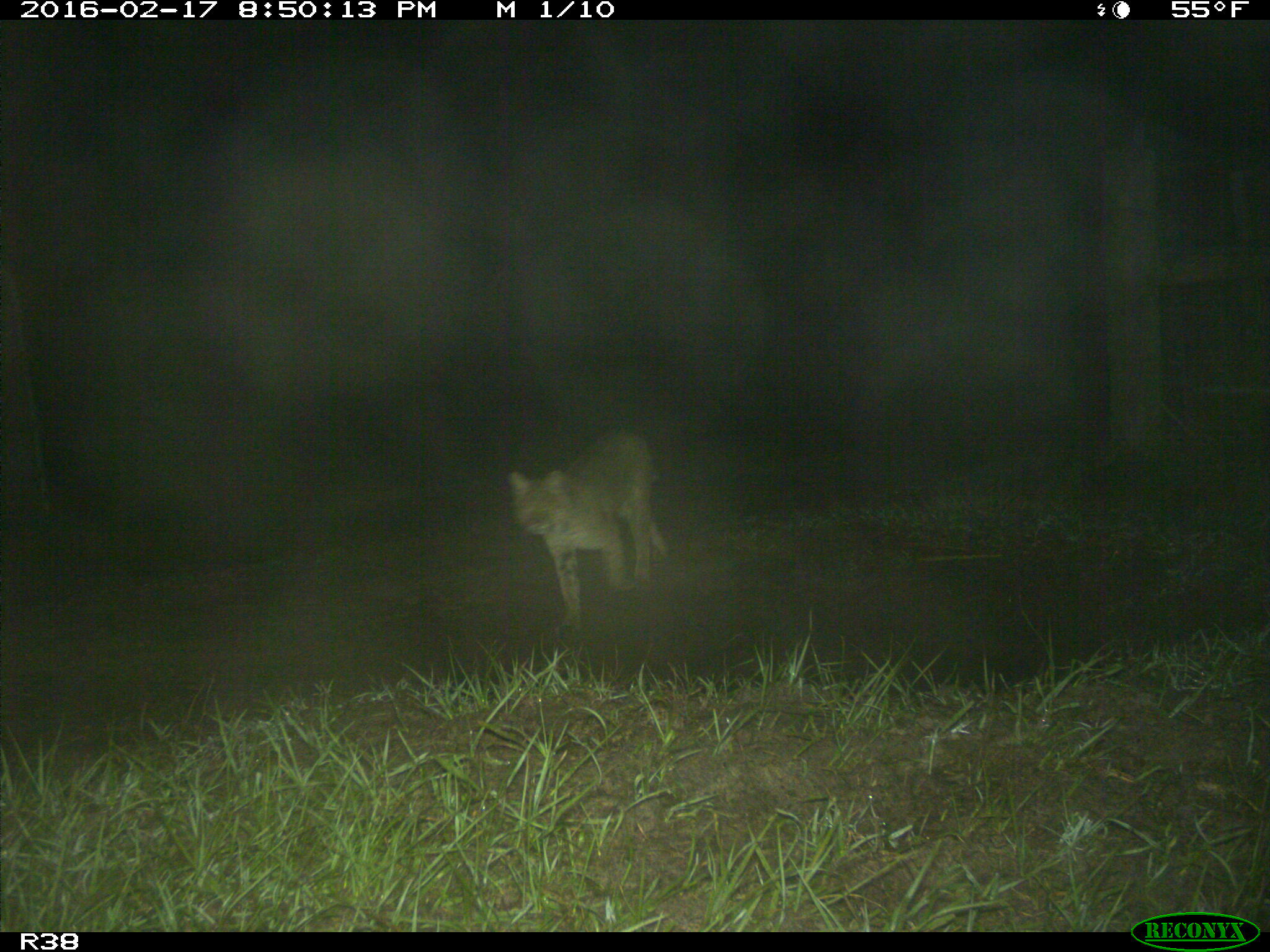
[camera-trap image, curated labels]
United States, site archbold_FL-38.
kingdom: Animalia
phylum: Chordata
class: Mammalia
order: Carnivora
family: Felidae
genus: Lynx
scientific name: Lynx rufus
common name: bobcat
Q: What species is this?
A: Lynx rufus (bobcat).